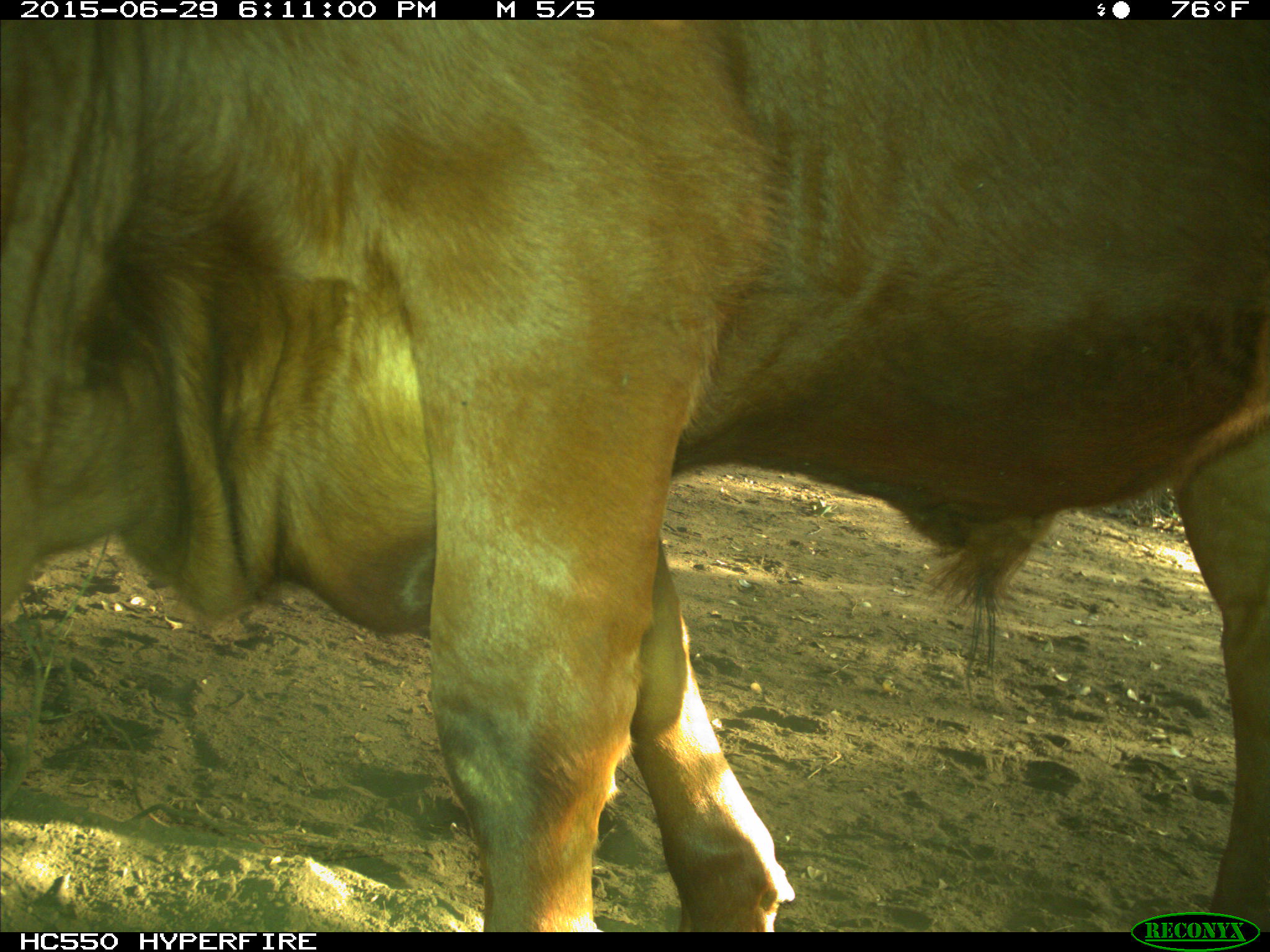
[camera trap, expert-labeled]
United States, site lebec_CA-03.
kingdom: Animalia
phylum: Chordata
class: Mammalia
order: Artiodactyla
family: Bovidae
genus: Bos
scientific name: Bos taurus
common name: domestic cow